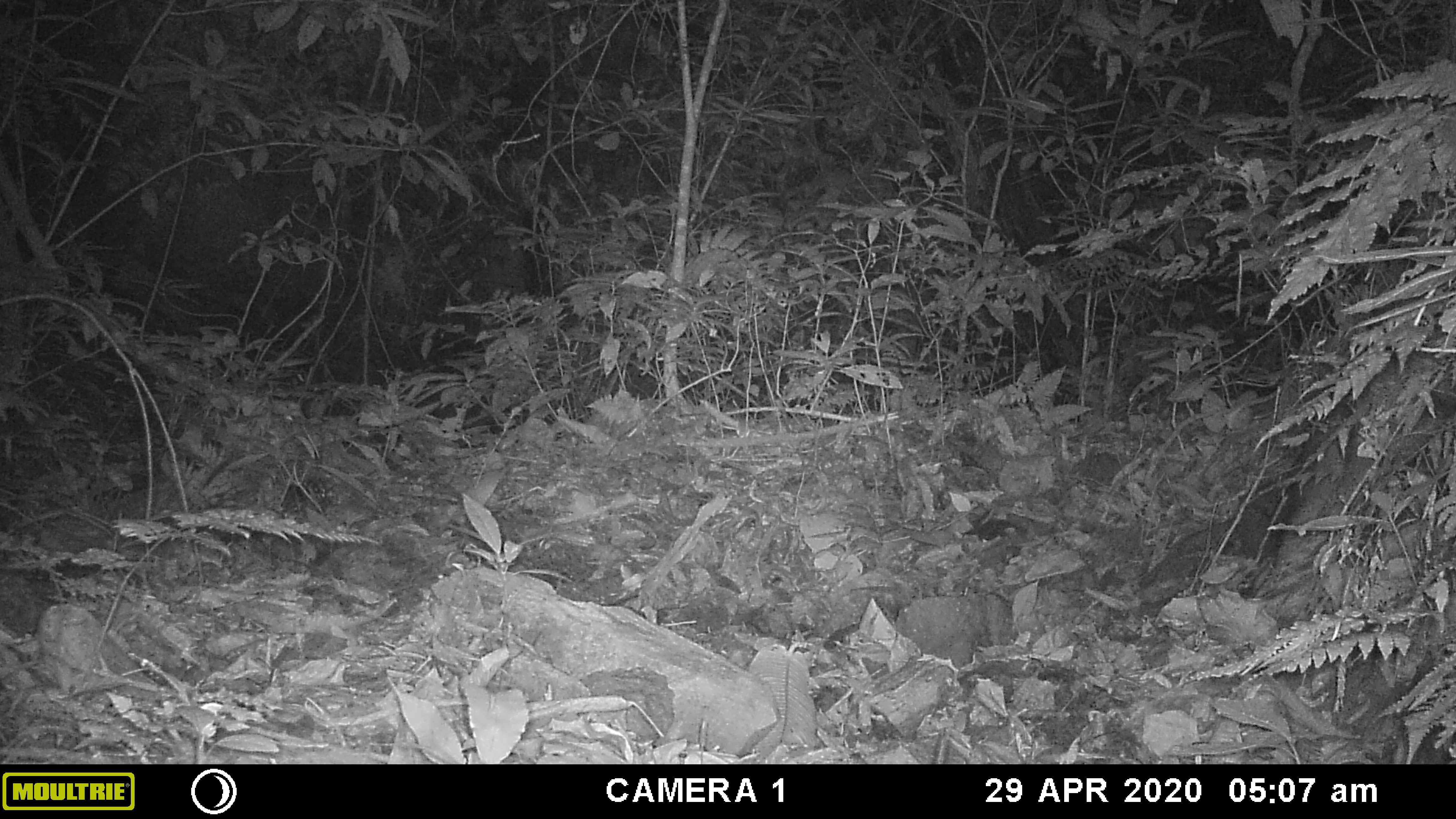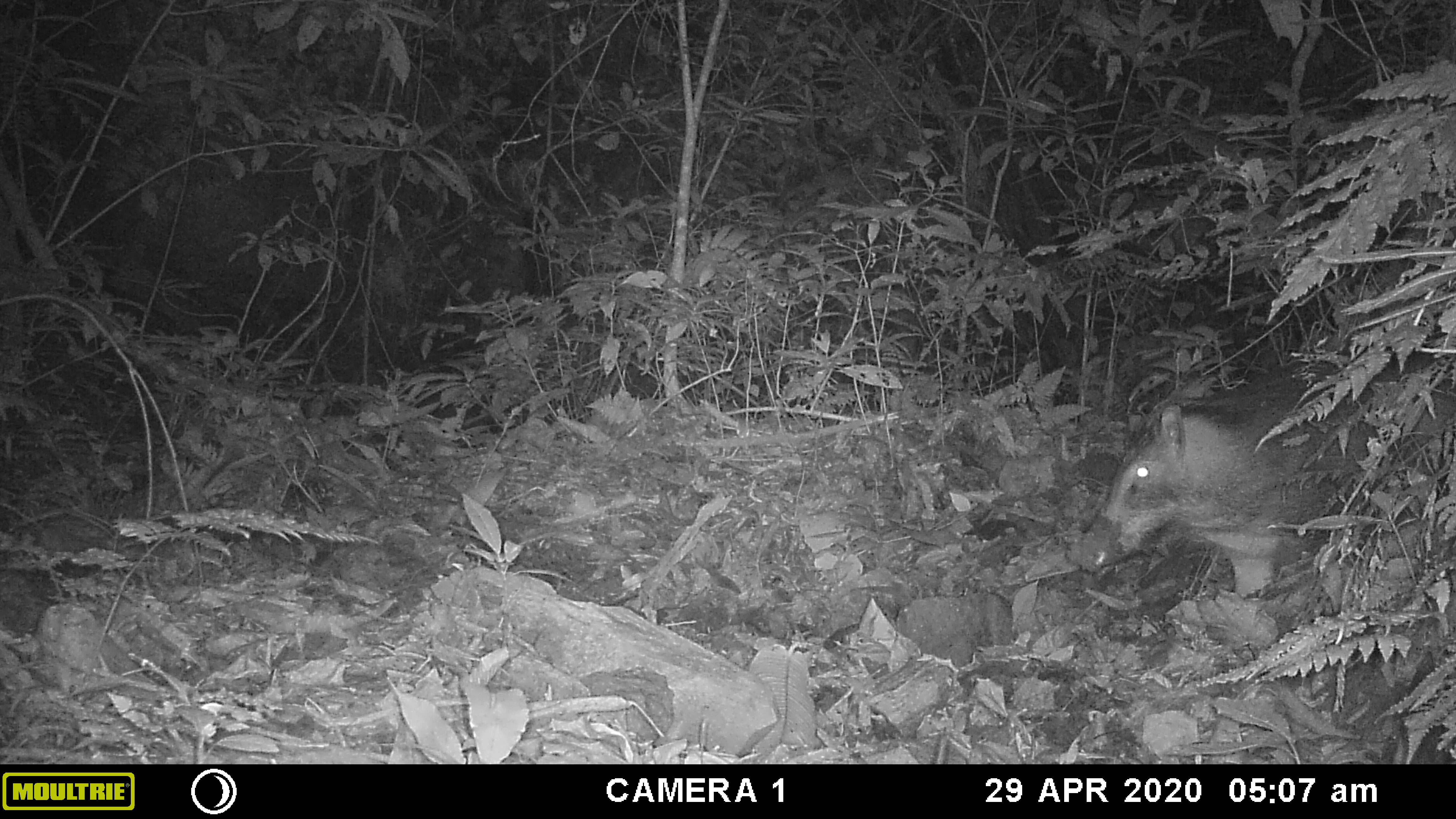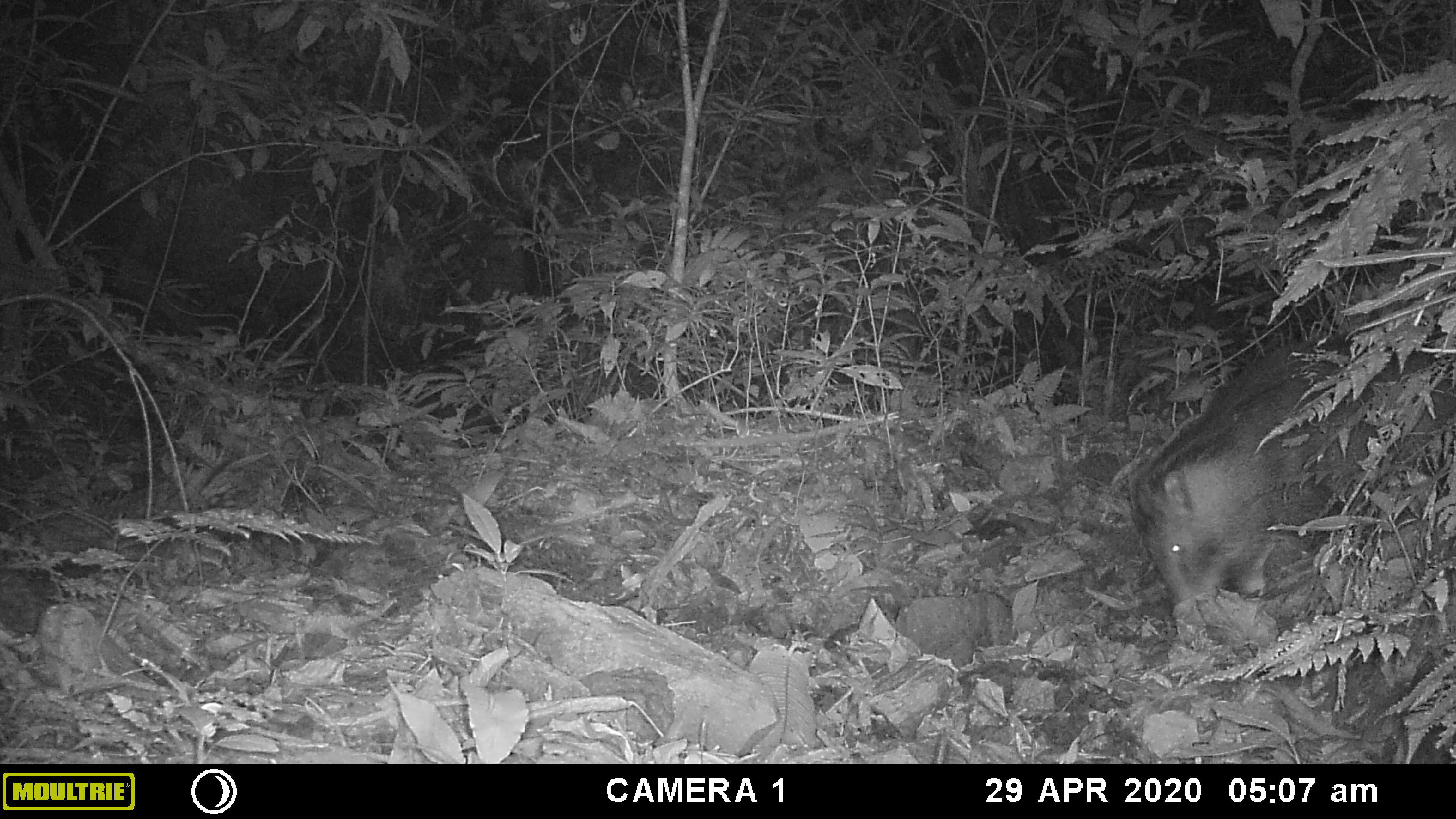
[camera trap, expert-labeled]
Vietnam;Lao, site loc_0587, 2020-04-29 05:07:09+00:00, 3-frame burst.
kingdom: Animalia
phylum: Chordata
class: Mammalia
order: Artiodactyla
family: Suidae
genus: Sus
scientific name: Sus scrofa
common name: eurasian wild pig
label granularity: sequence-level